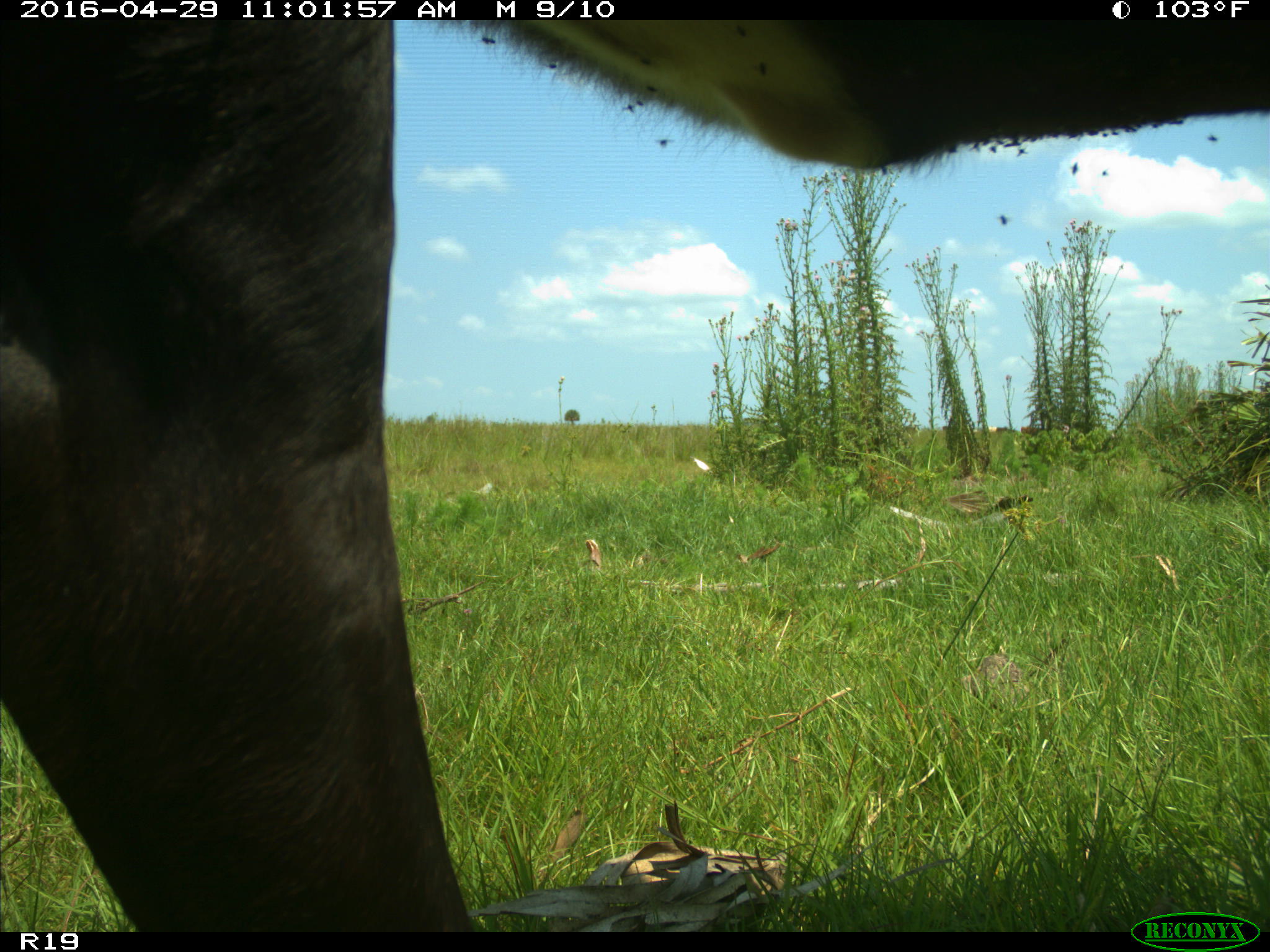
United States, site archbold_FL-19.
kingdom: Animalia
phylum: Chordata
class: Mammalia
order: Artiodactyla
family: Bovidae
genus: Bos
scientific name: Bos taurus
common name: domestic cow